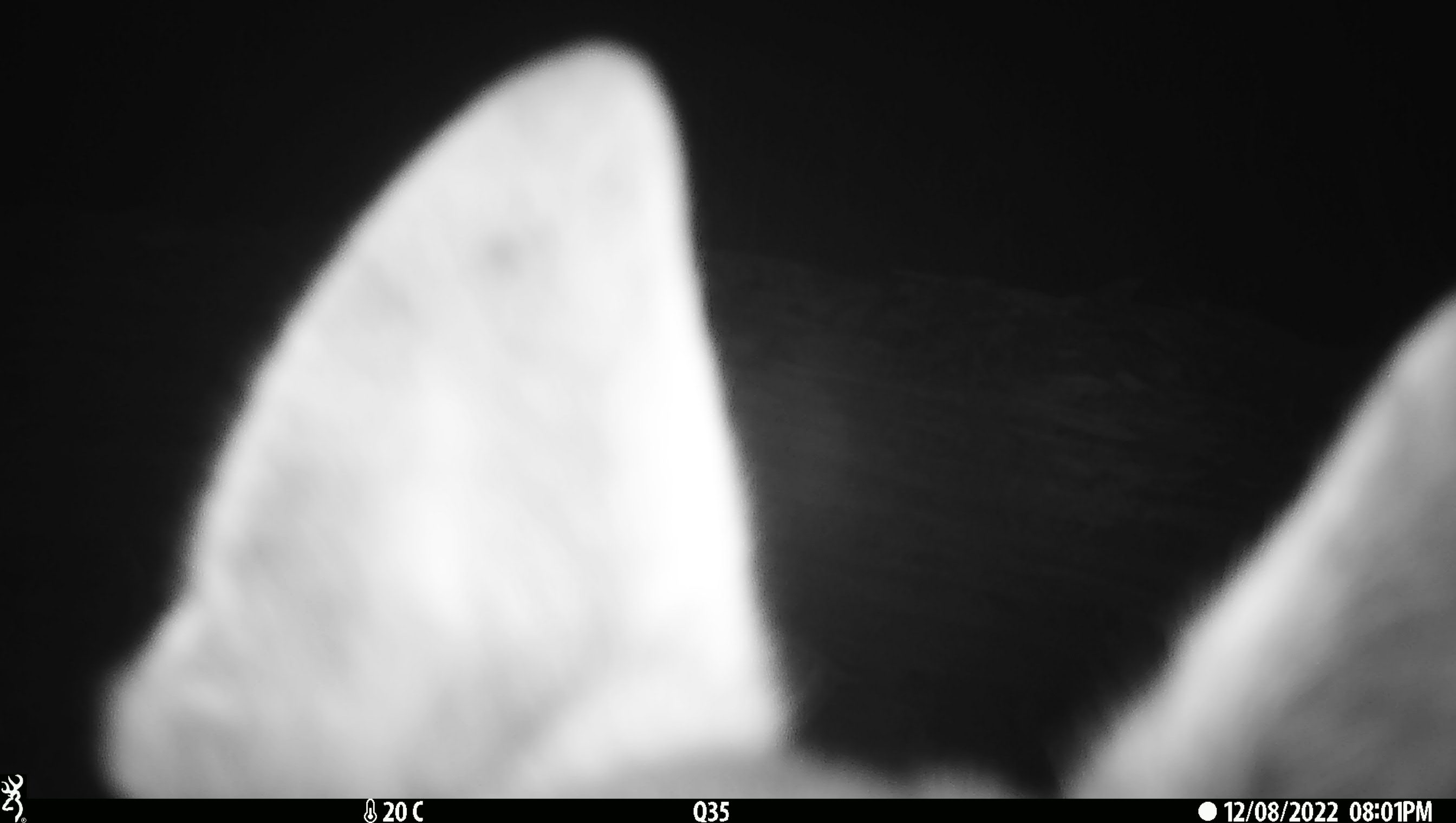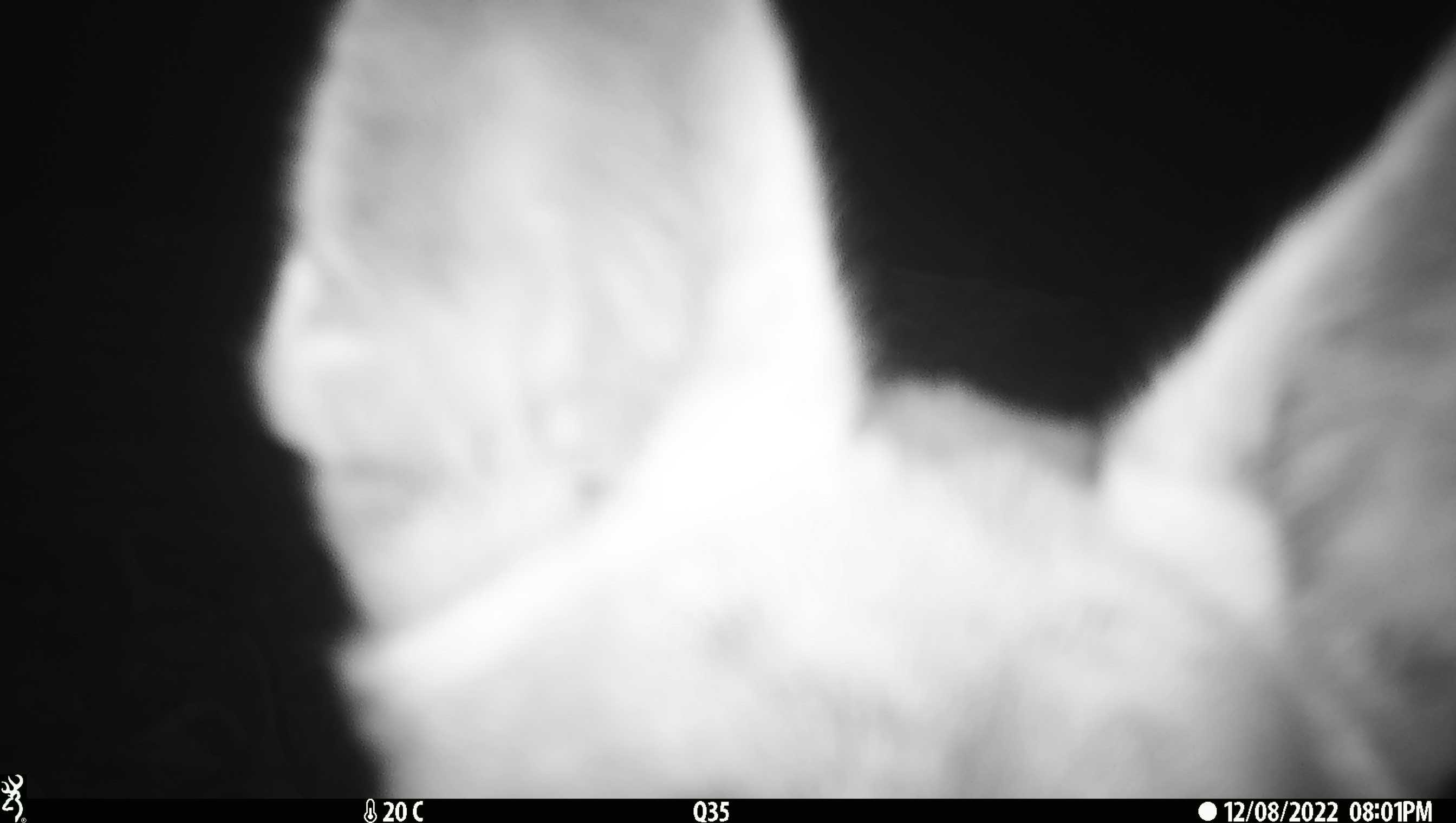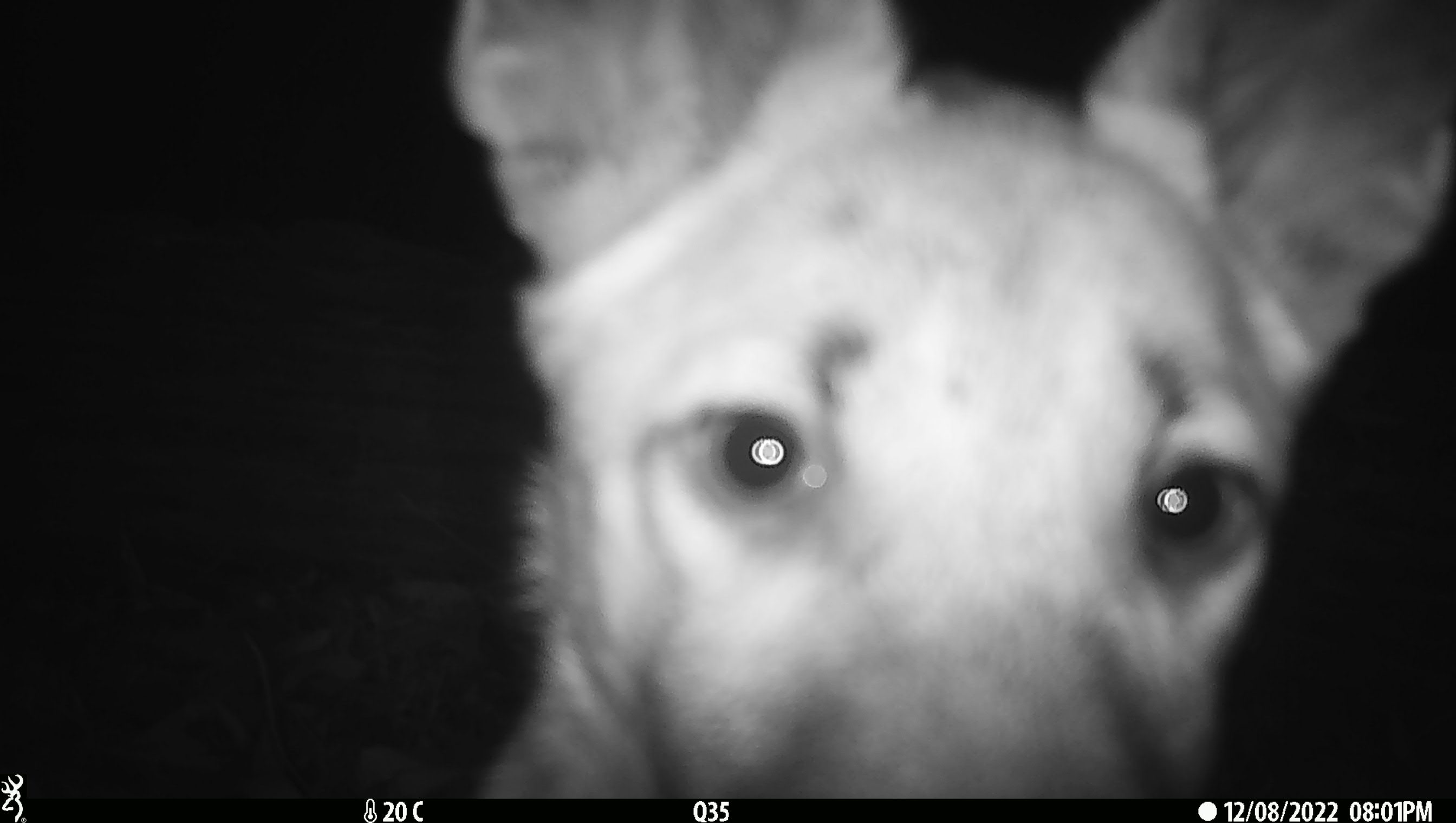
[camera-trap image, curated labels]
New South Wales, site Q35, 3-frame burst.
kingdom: Animalia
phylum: Chordata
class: Mammalia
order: Carnivora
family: Canidae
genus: Canis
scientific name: Canis familiaris dingo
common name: dingo